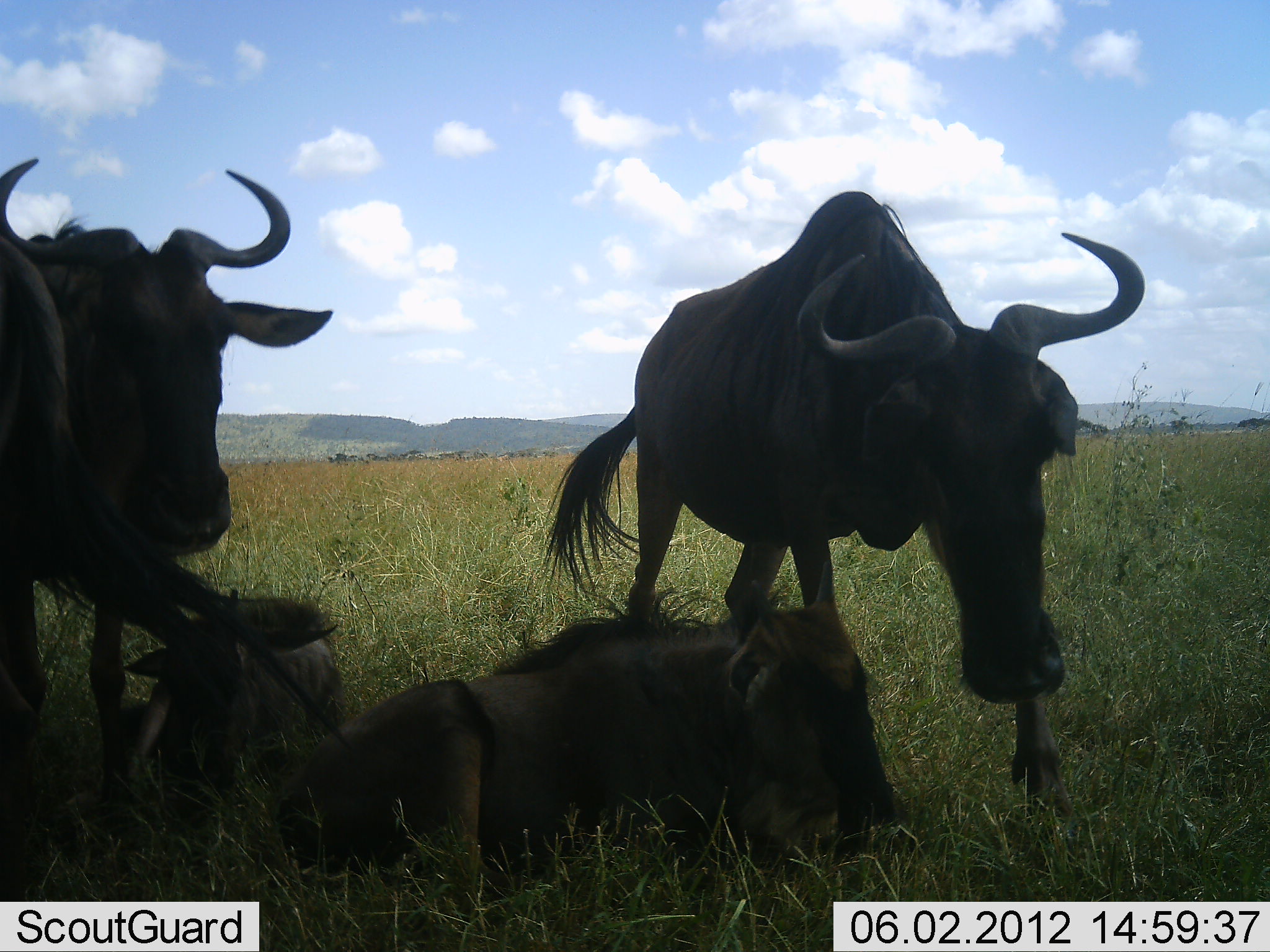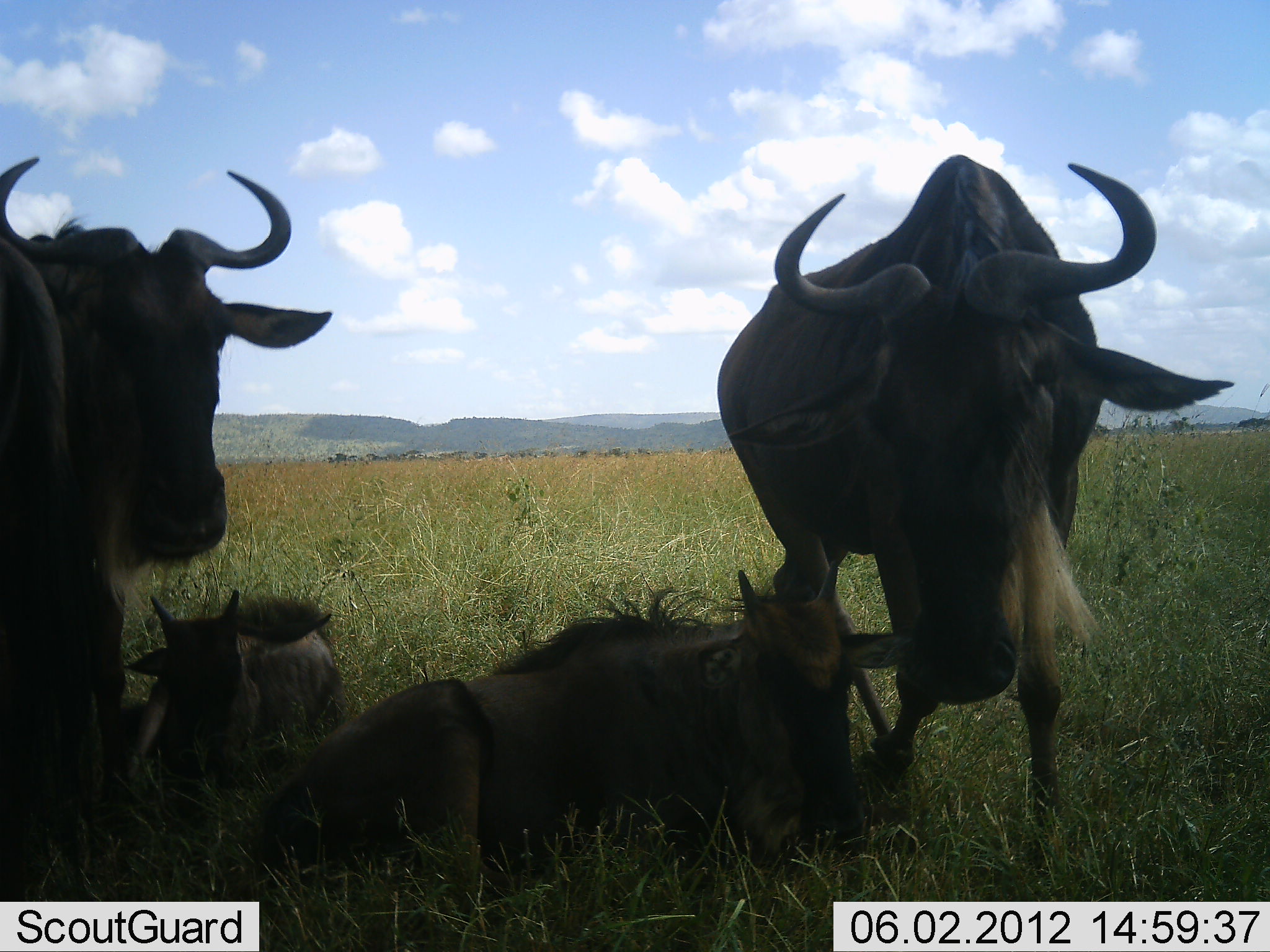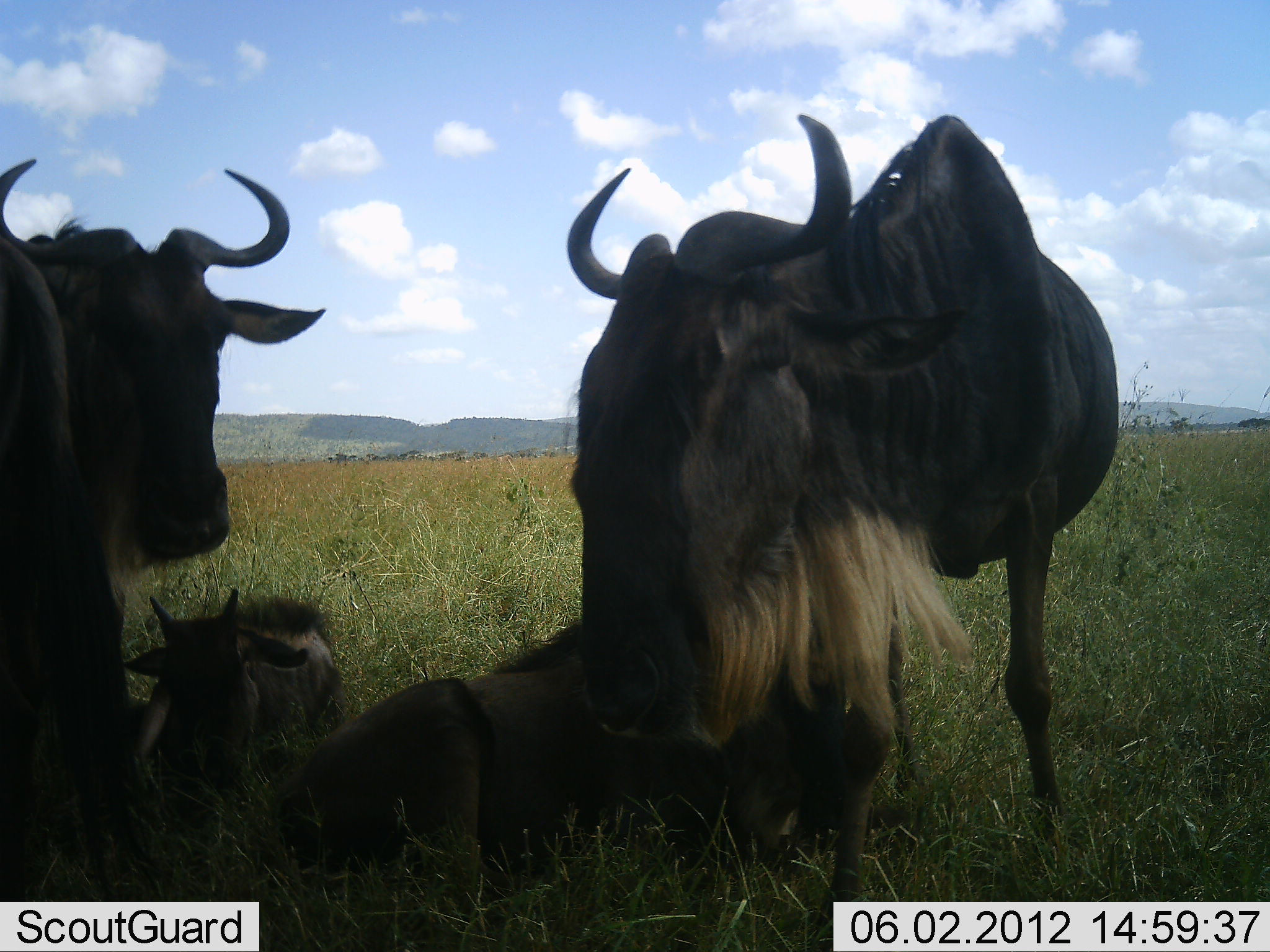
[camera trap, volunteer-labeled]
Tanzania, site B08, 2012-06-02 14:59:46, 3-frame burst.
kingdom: Animalia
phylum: Chordata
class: Mammalia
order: Artiodactyla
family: Bovidae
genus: Connochaetes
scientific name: Connochaetes taurinus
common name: blue wildebeest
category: wildebeest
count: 4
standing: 82%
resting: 82%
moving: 9%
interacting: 9%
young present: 55%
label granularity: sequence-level